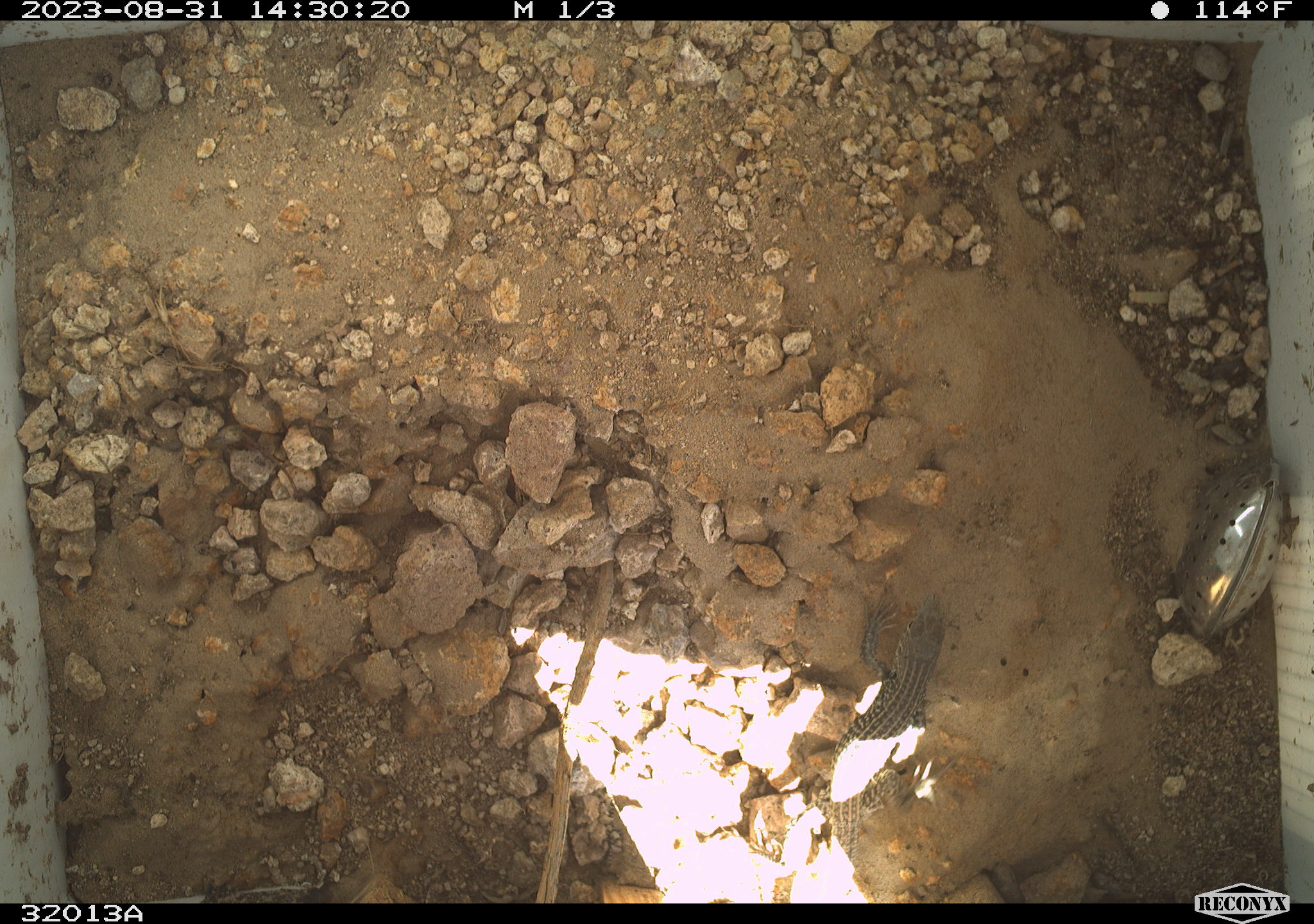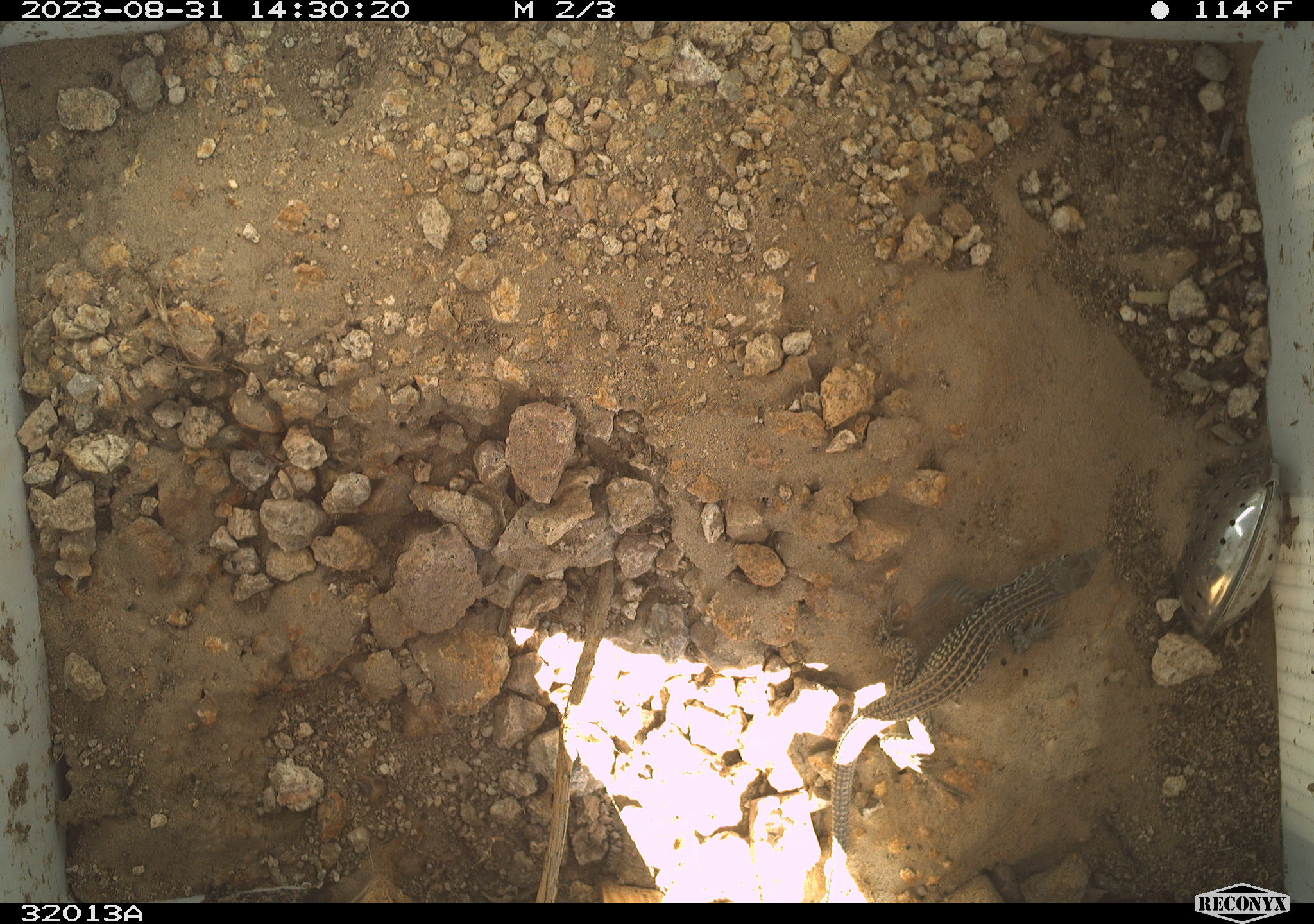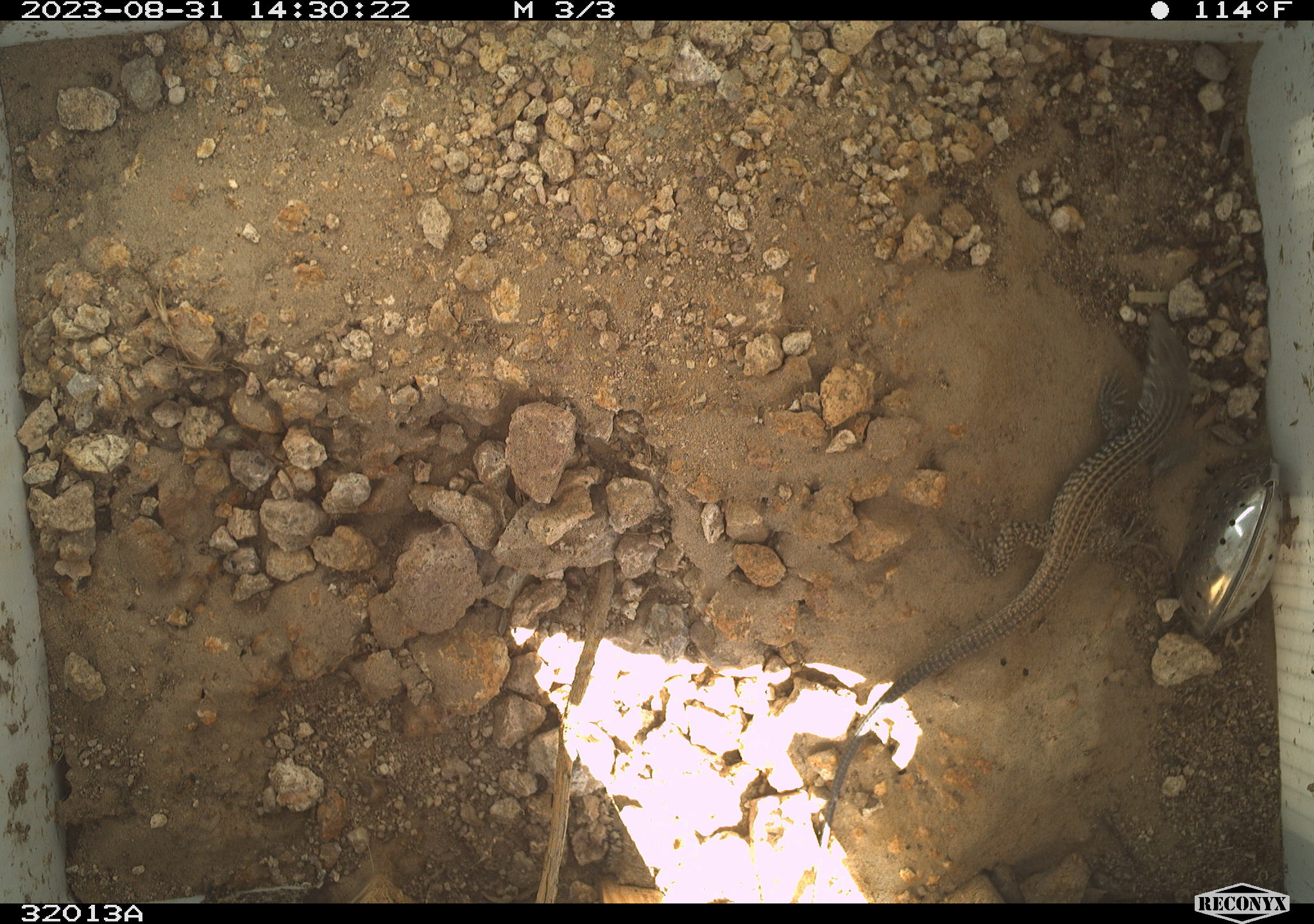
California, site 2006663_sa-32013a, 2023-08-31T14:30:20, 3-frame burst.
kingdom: Animalia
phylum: Chordata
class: Reptilia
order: Squamata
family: Teiidae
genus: Aspidoscelis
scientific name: Aspidoscelis tigris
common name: western whiptail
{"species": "western whiptail (Aspidoscelis tigris)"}